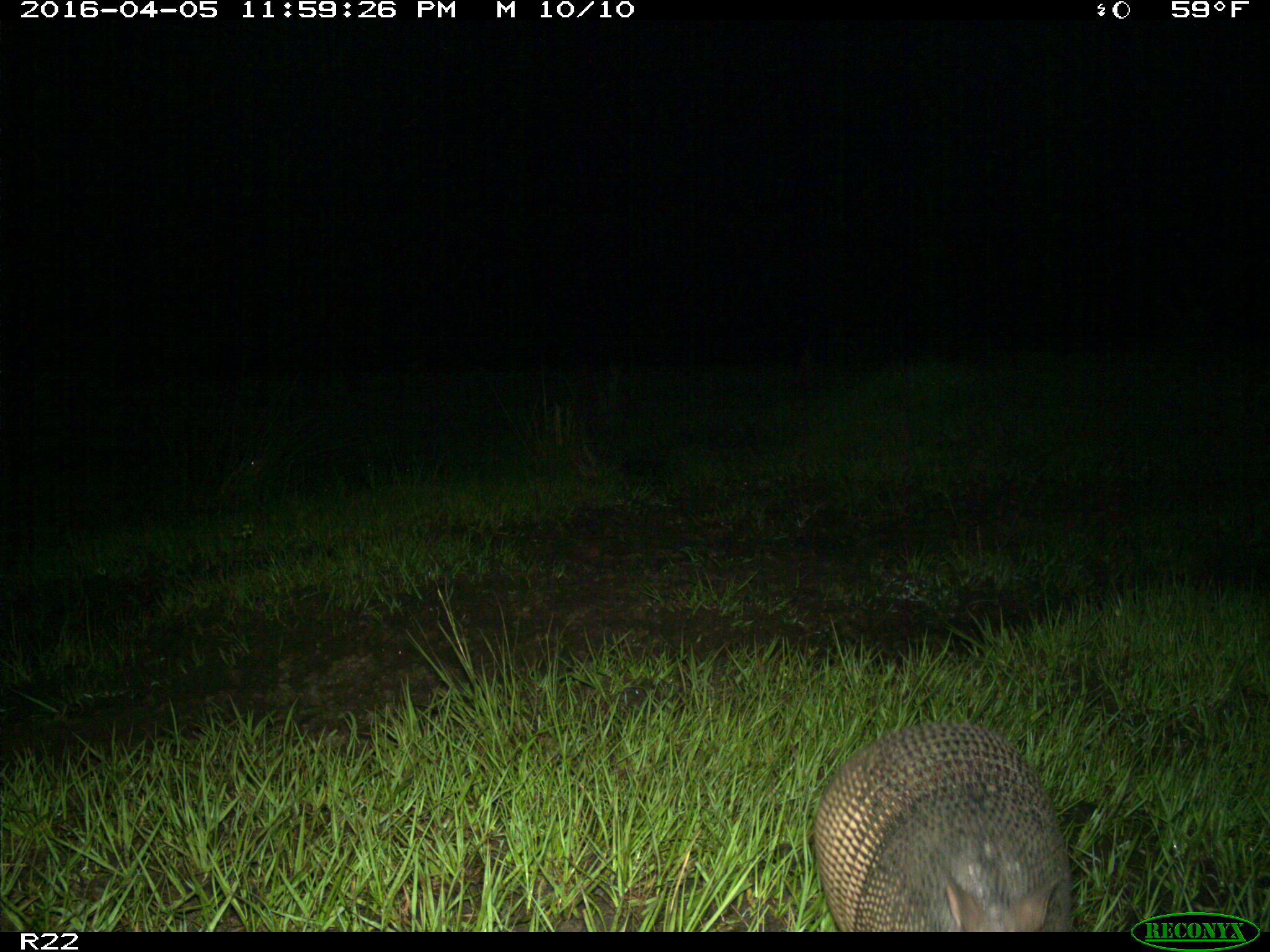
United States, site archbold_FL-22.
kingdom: Animalia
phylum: Chordata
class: Mammalia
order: Cingulata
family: Dasypodidae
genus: Dasypus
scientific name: Dasypus novemcinctus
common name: nine-banded armadillo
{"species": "Dasypus novemcinctus (nine-banded armadillo)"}